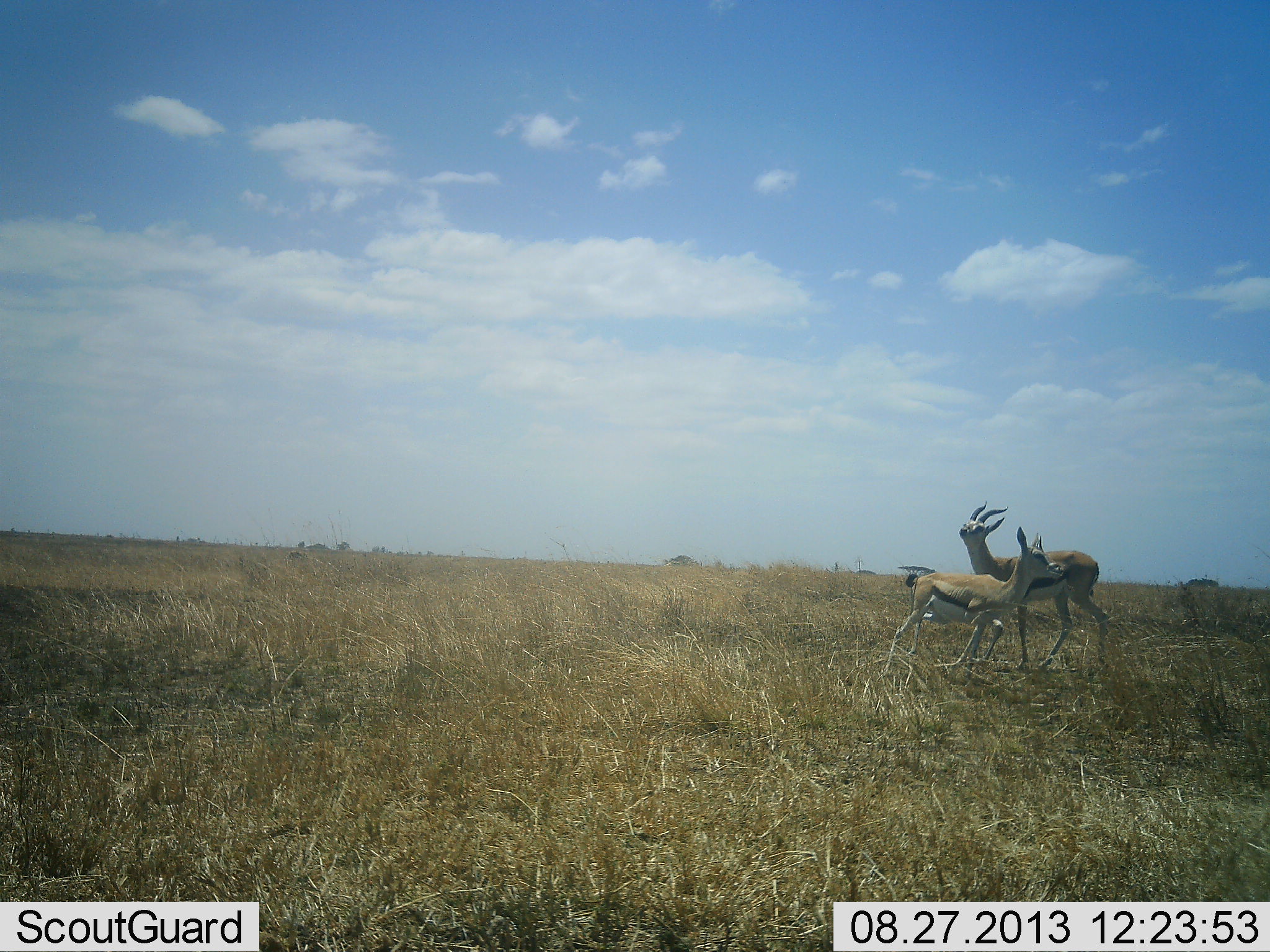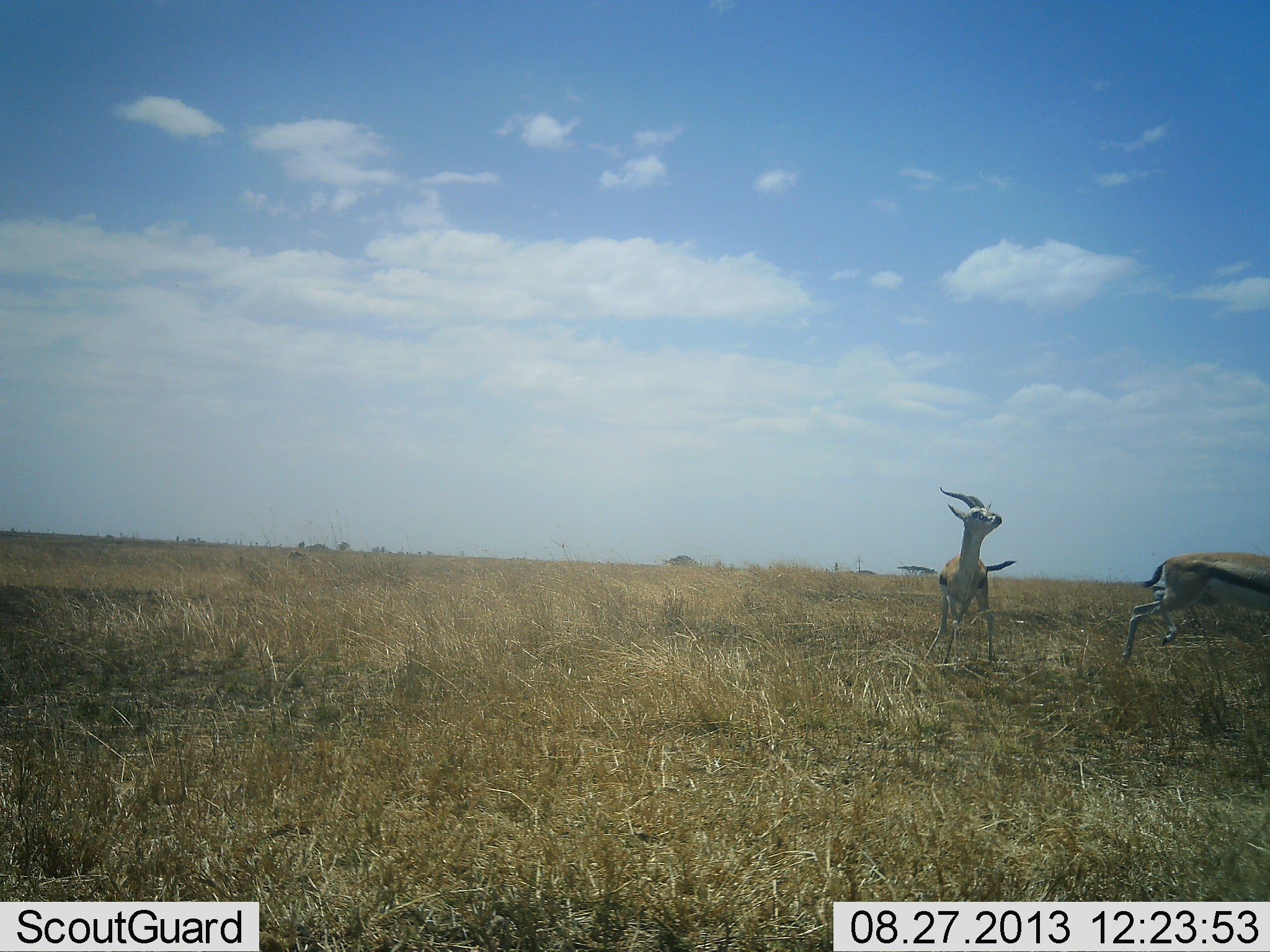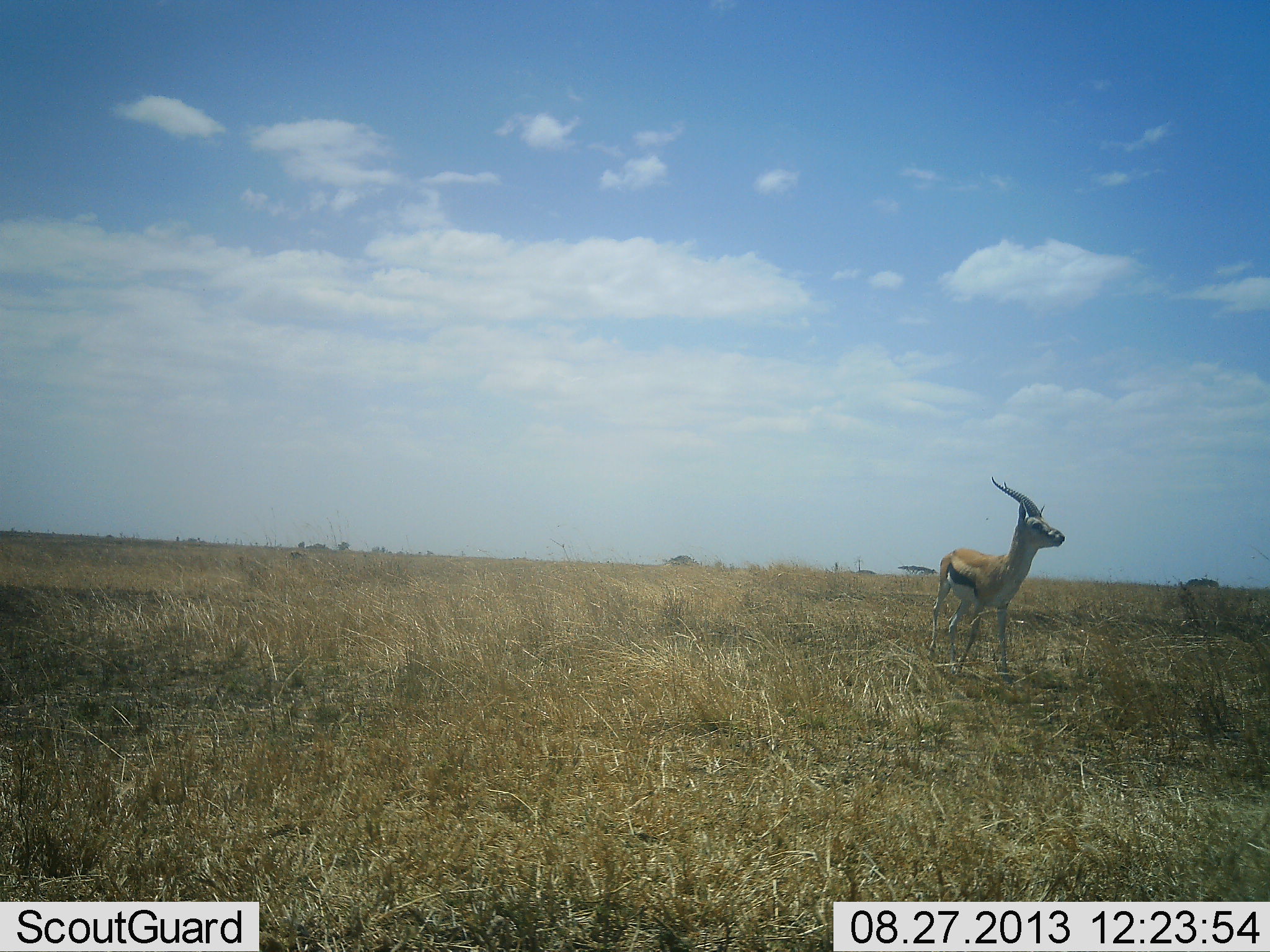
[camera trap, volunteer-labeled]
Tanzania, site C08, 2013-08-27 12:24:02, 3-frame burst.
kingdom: Animalia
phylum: Chordata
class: Mammalia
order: Artiodactyla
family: Bovidae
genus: Eudorcas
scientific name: Eudorcas thomsonii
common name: thomson's gazelle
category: gazellethomsons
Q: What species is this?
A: Gazellethomsons (thomson's gazelle) (Eudorcas thomsonii).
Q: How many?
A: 2.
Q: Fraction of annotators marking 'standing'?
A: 20%.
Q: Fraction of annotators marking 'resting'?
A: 0%.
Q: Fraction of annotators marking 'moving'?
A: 50%.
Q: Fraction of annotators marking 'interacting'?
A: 60%.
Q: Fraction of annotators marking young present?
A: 0%.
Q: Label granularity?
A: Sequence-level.